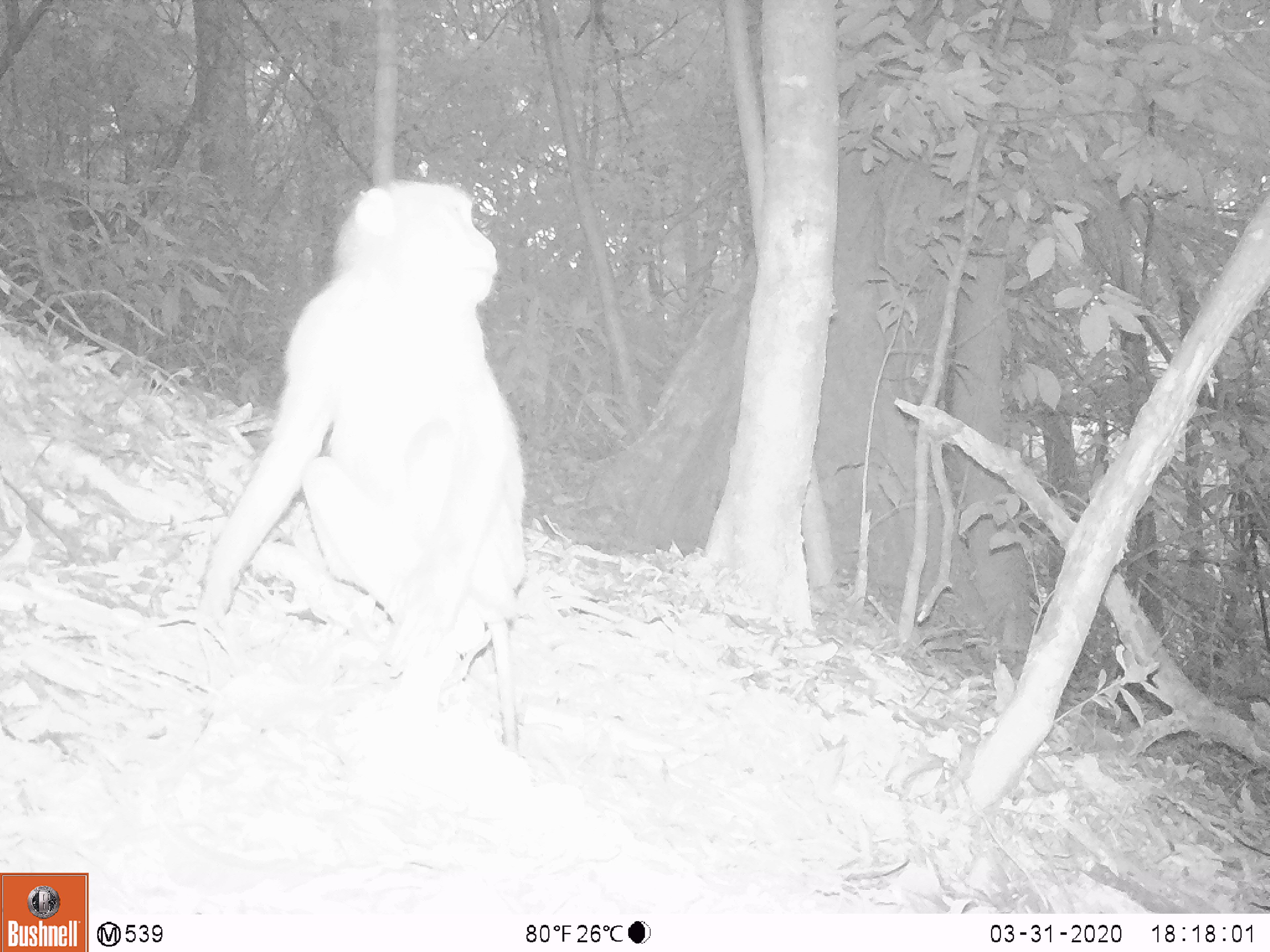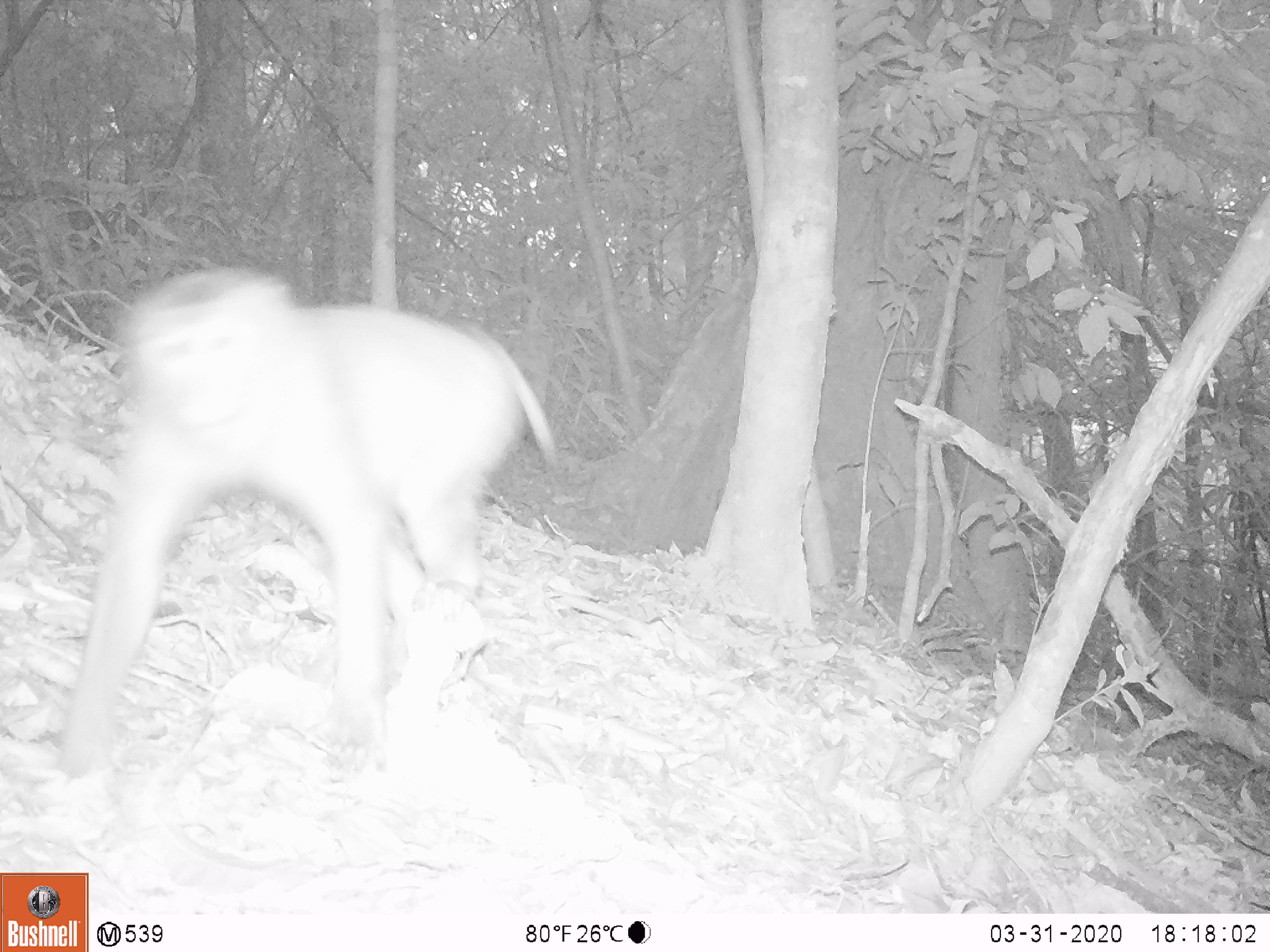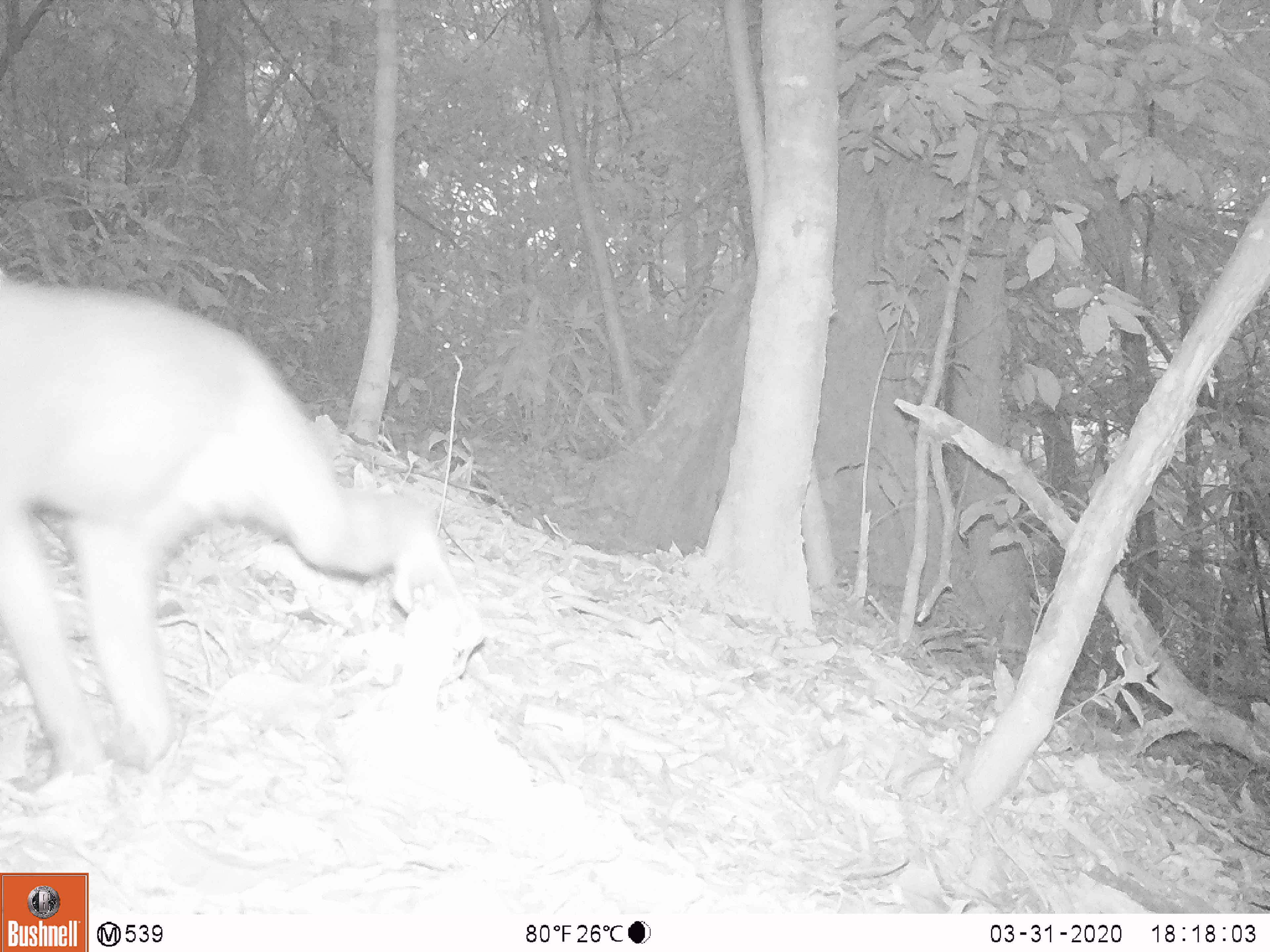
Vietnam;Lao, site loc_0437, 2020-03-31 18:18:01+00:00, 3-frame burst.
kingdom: Animalia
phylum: Chordata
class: Mammalia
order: Primates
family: Cercopithecidae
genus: Macaca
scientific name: Macaca nemestrina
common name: pig-tailed macaque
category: pig tailed macaque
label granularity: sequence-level